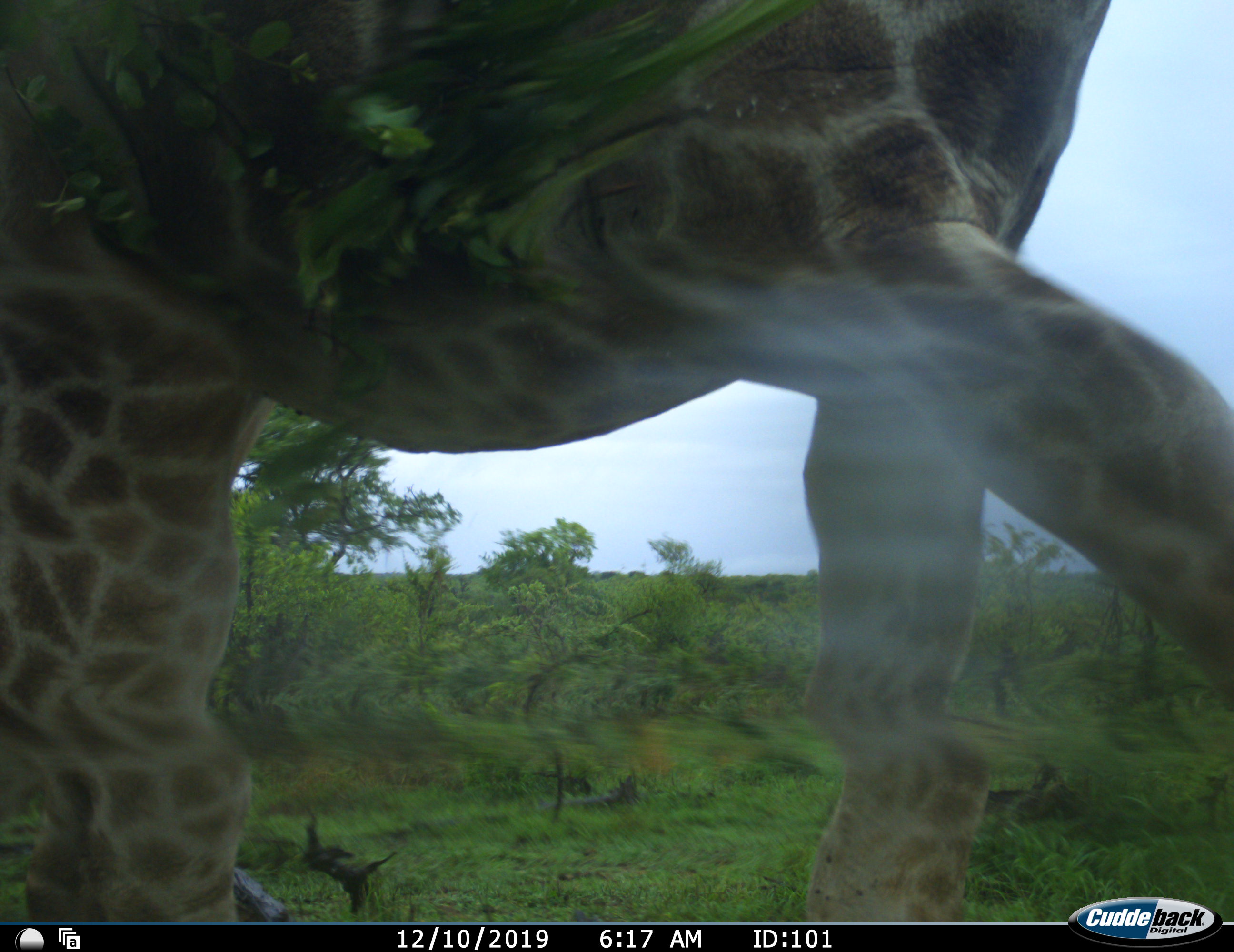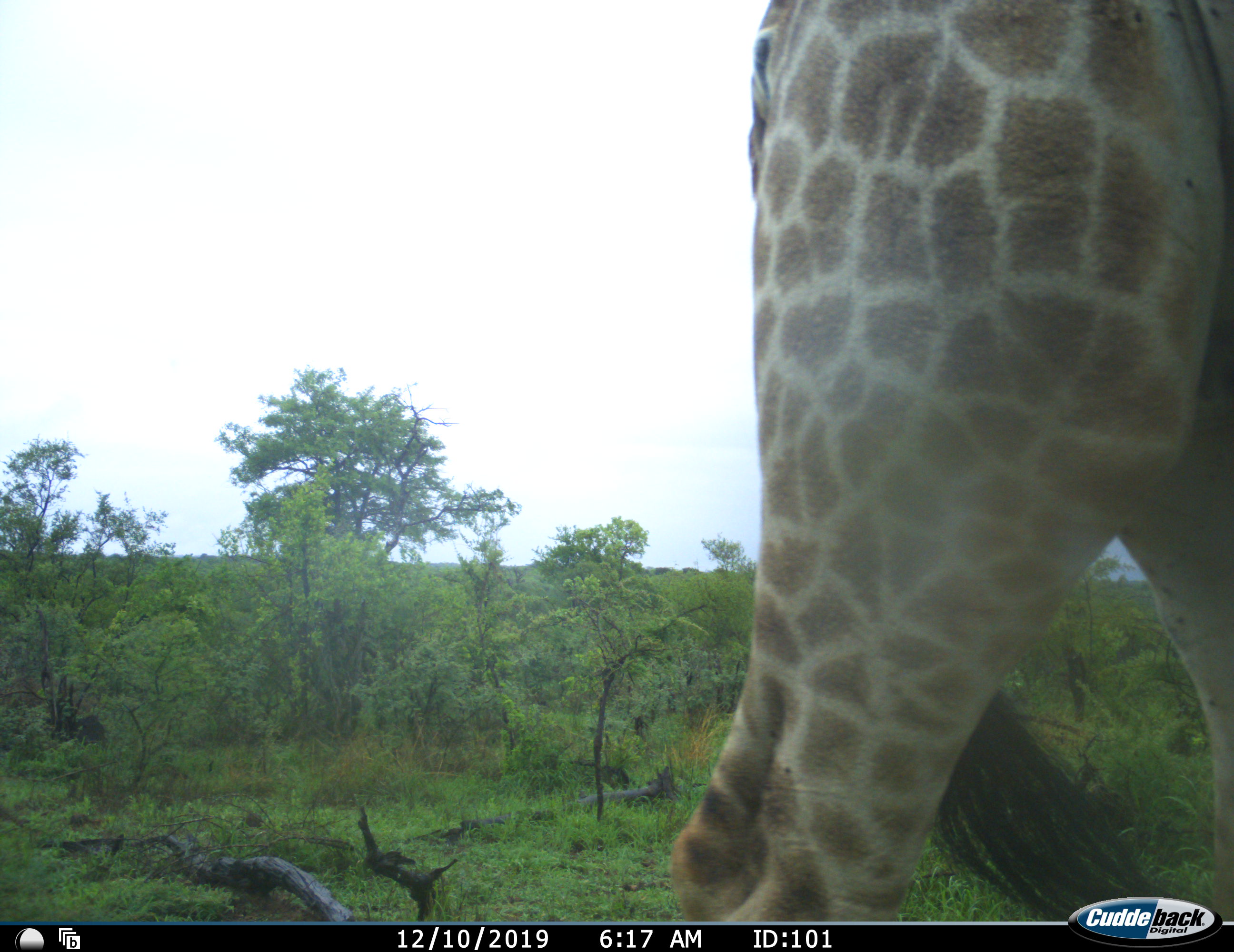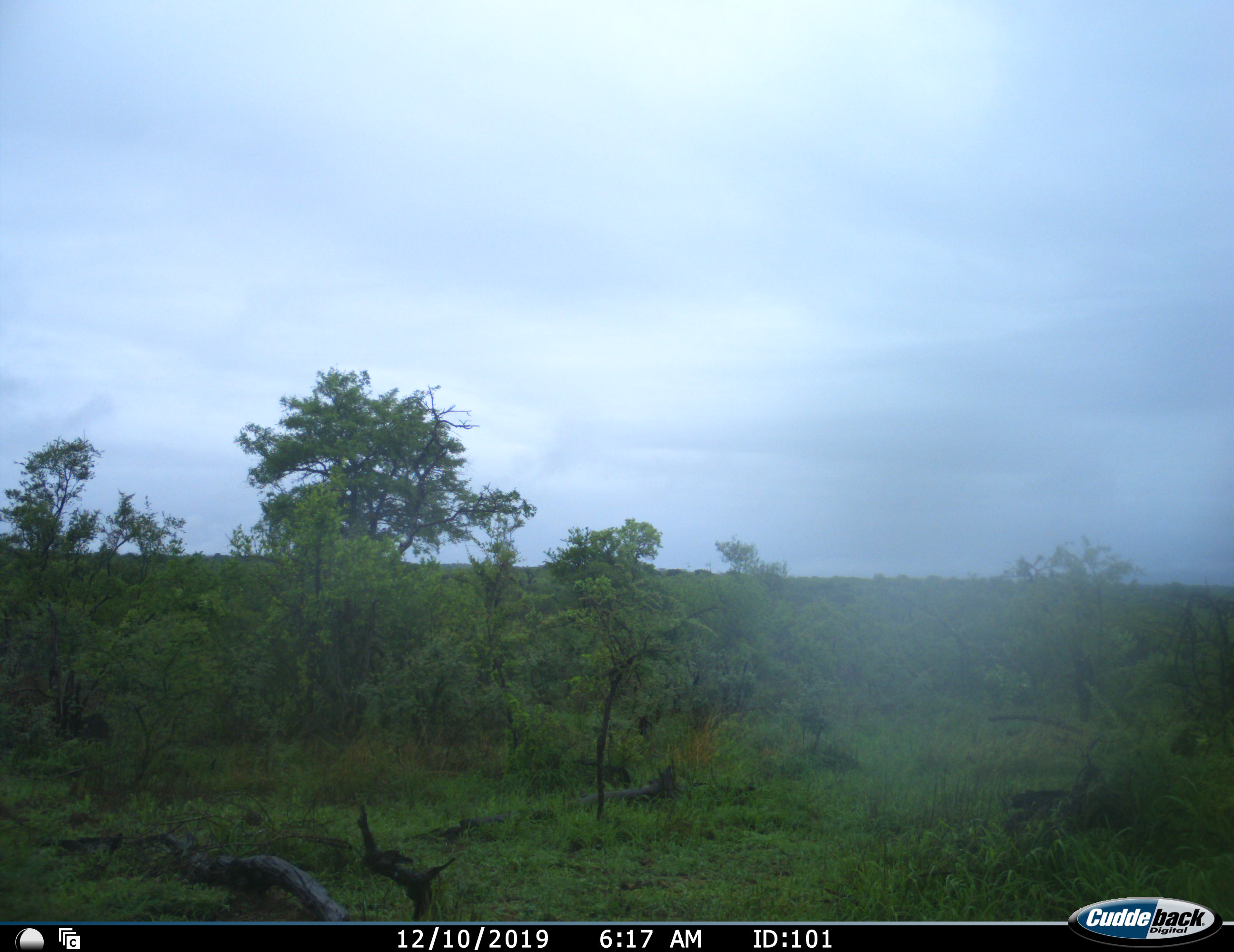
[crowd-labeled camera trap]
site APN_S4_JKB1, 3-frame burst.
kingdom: Animalia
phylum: Chordata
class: Mammalia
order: Artiodactyla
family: Giraffidae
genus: Giraffa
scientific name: Giraffa camelopardalis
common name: giraffe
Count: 1.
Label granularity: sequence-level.